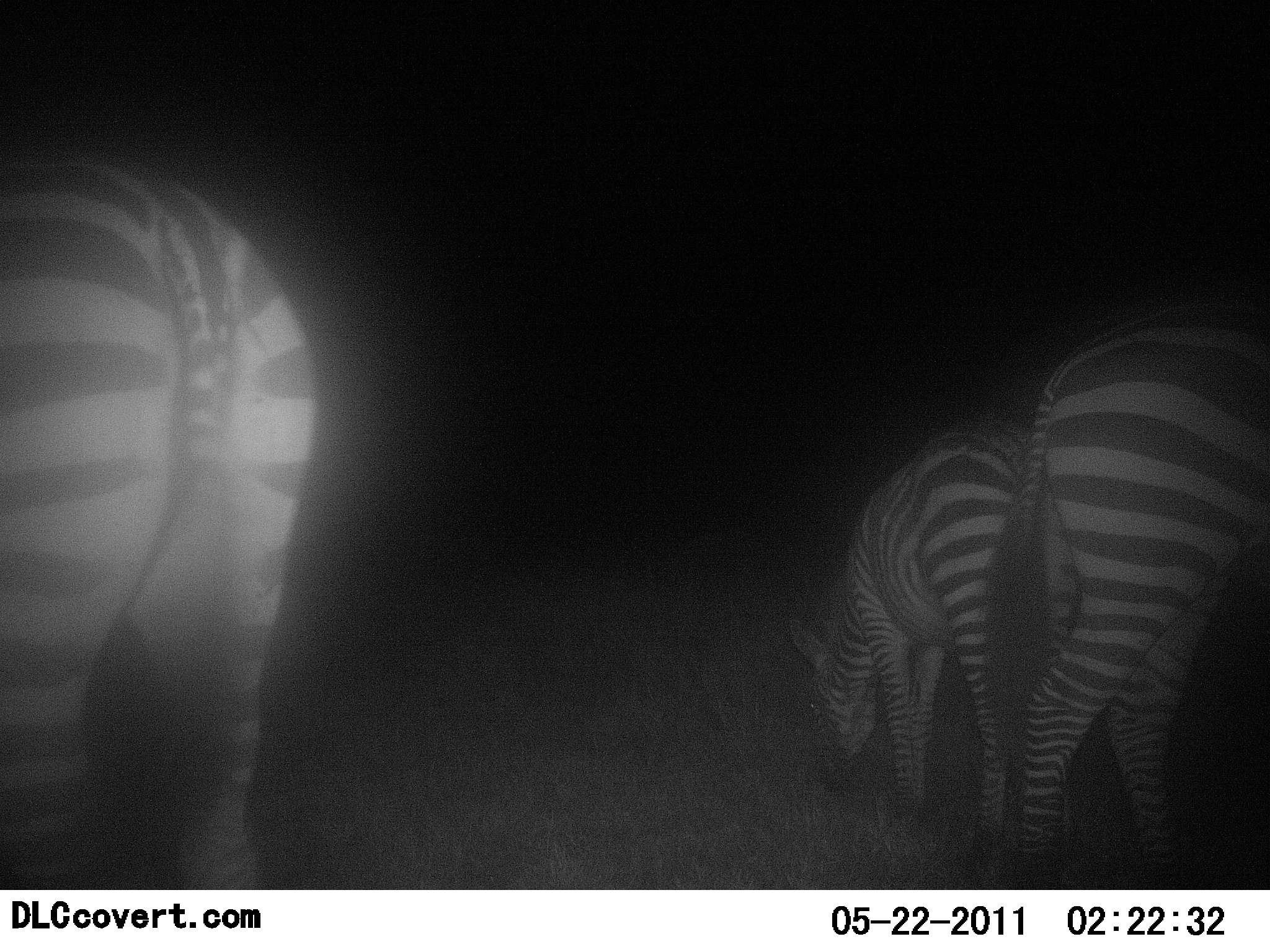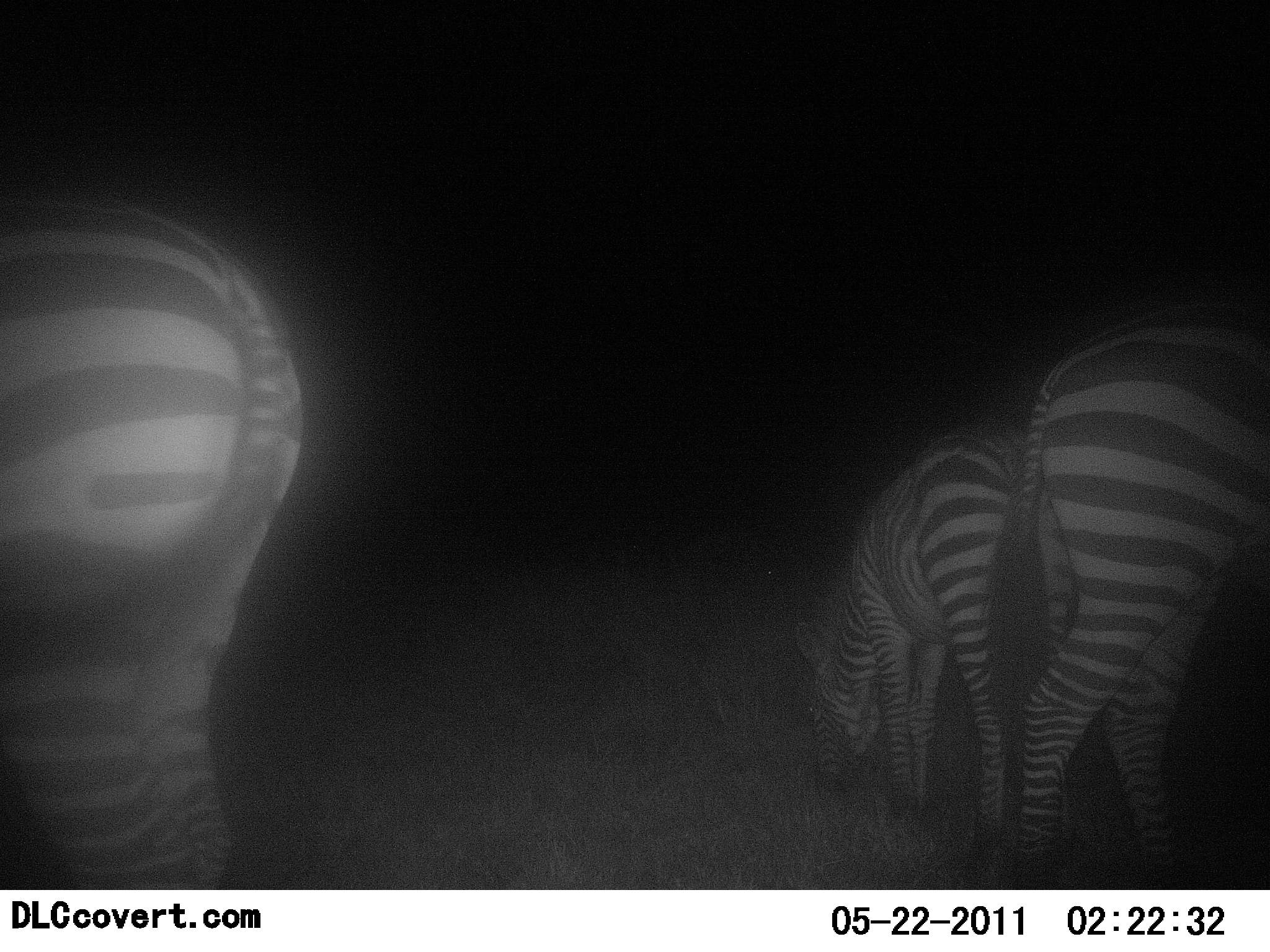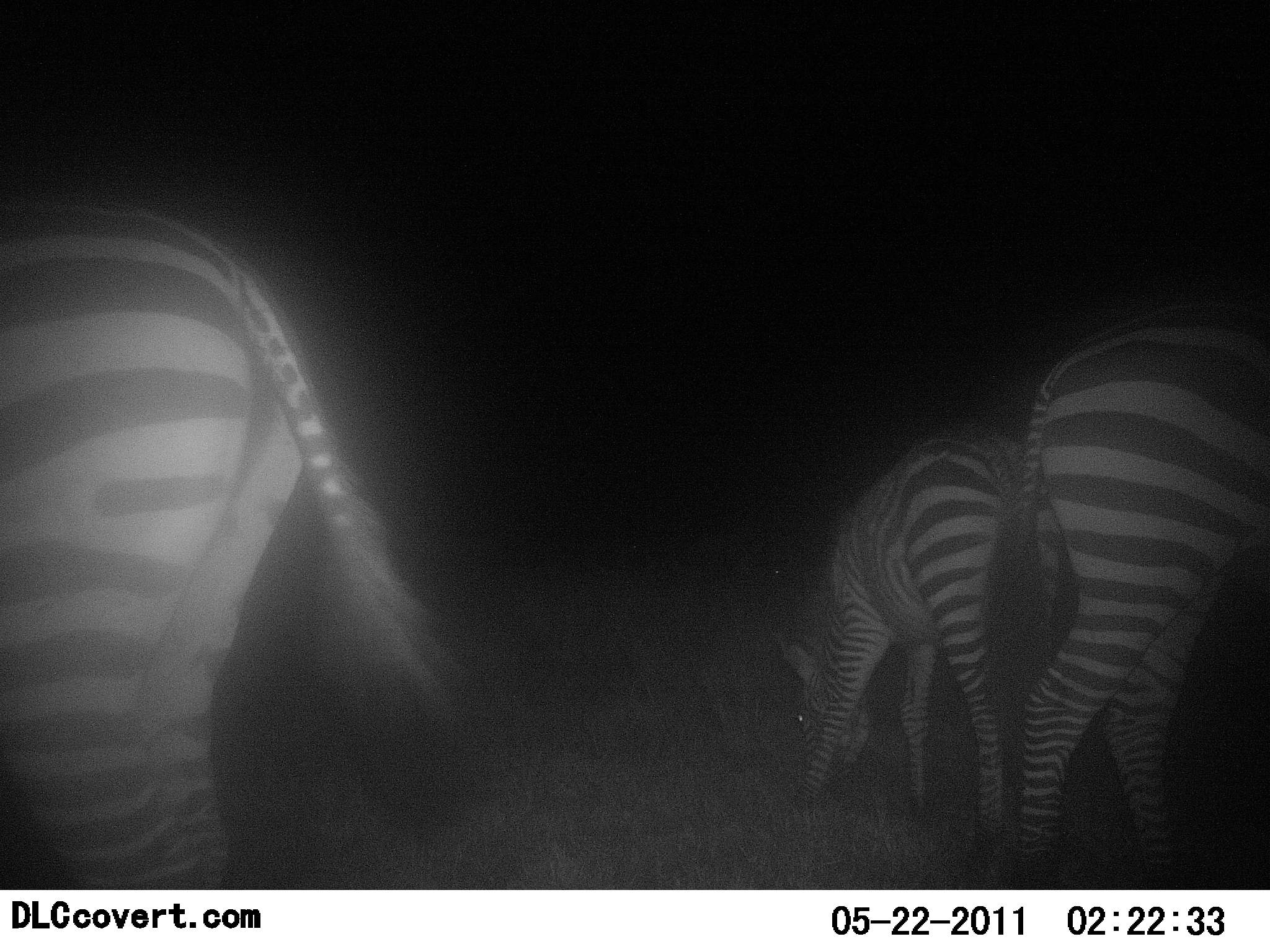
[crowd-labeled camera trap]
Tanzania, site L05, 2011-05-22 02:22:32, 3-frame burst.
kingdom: Animalia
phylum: Chordata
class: Mammalia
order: Perissodactyla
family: Equidae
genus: Equus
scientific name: Equus quagga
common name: plains zebra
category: zebra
Zebra (plains zebra) (Equus quagga), count 3. Behavior (volunteer vote fractions): standing 82%, resting 0%, moving 18%, interacting 0%. Young present (vote fraction): 0%. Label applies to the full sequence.